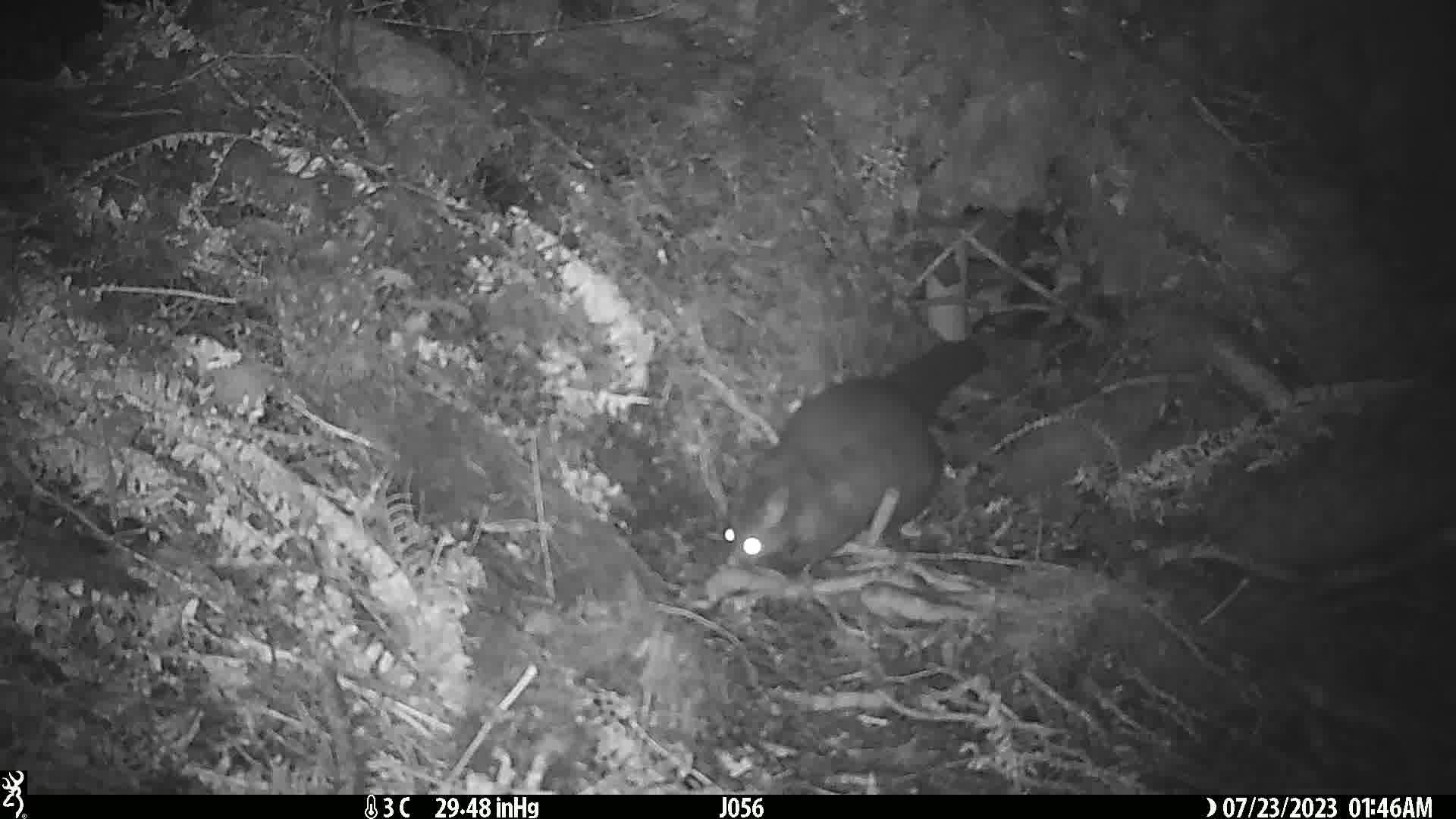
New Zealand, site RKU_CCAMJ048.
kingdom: Animalia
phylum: Chordata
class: Mammalia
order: Diprotodontia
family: Phalangeridae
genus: Trichosurus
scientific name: Trichosurus vulpecula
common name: common brushtail possum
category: possum